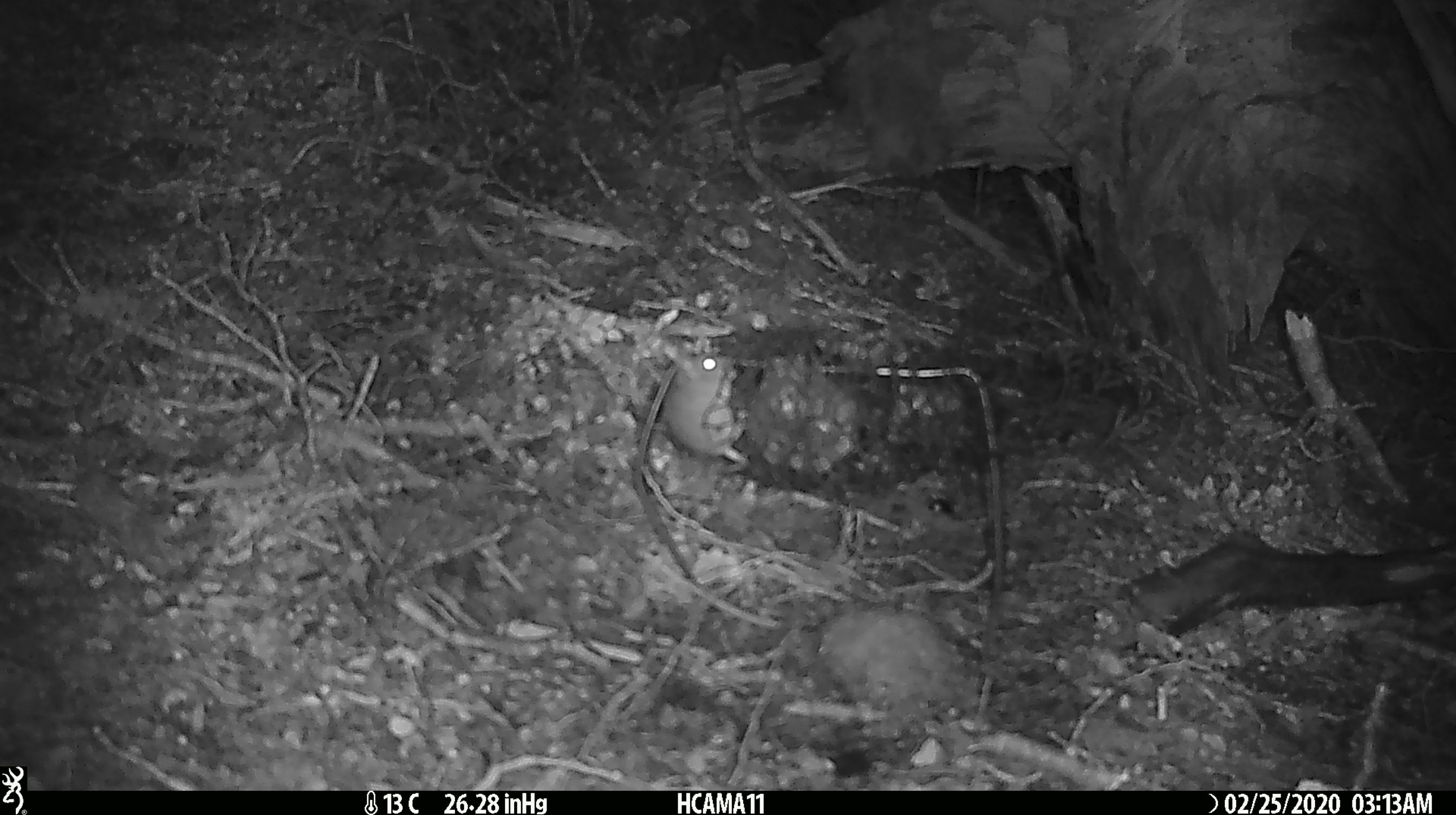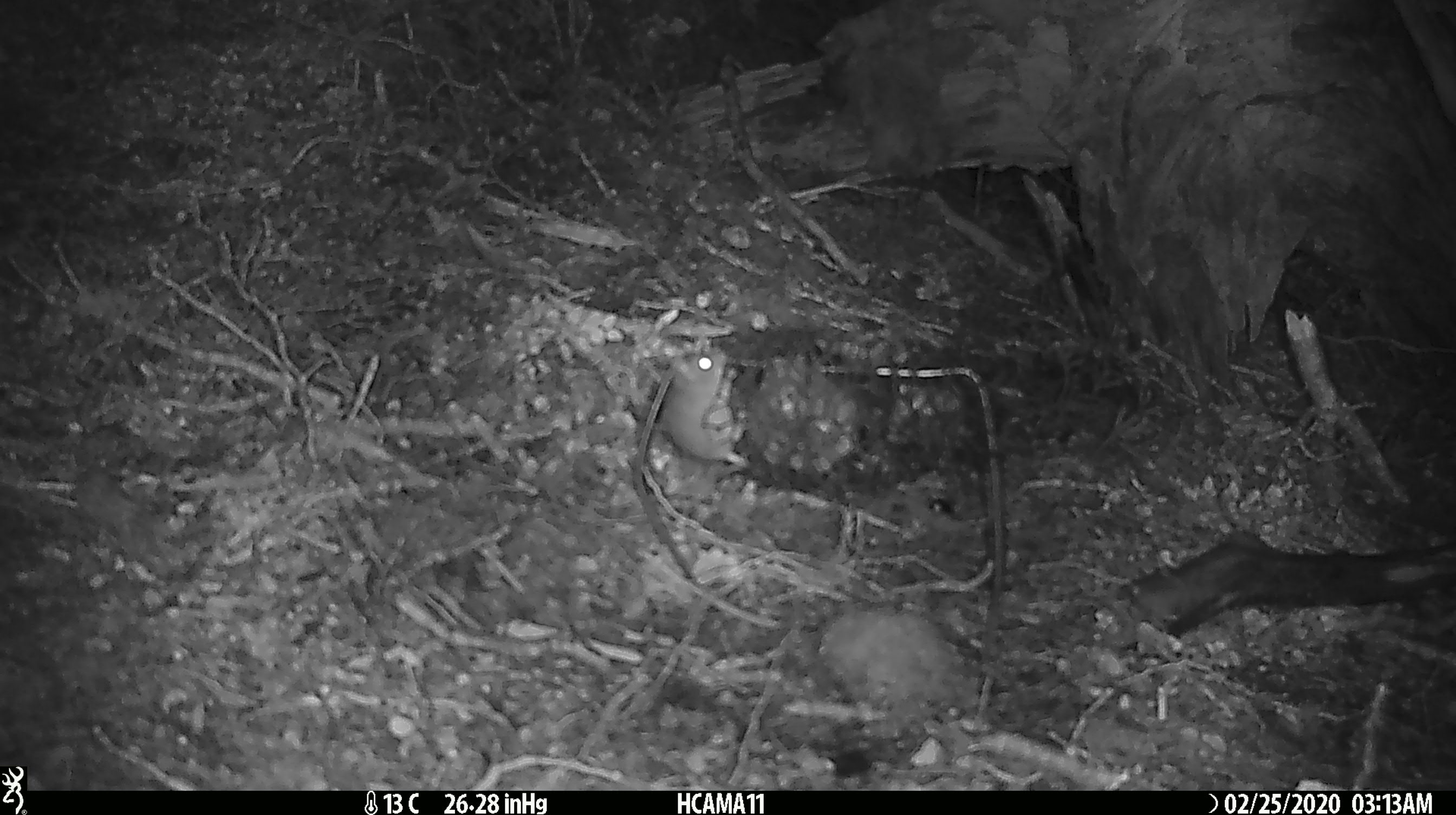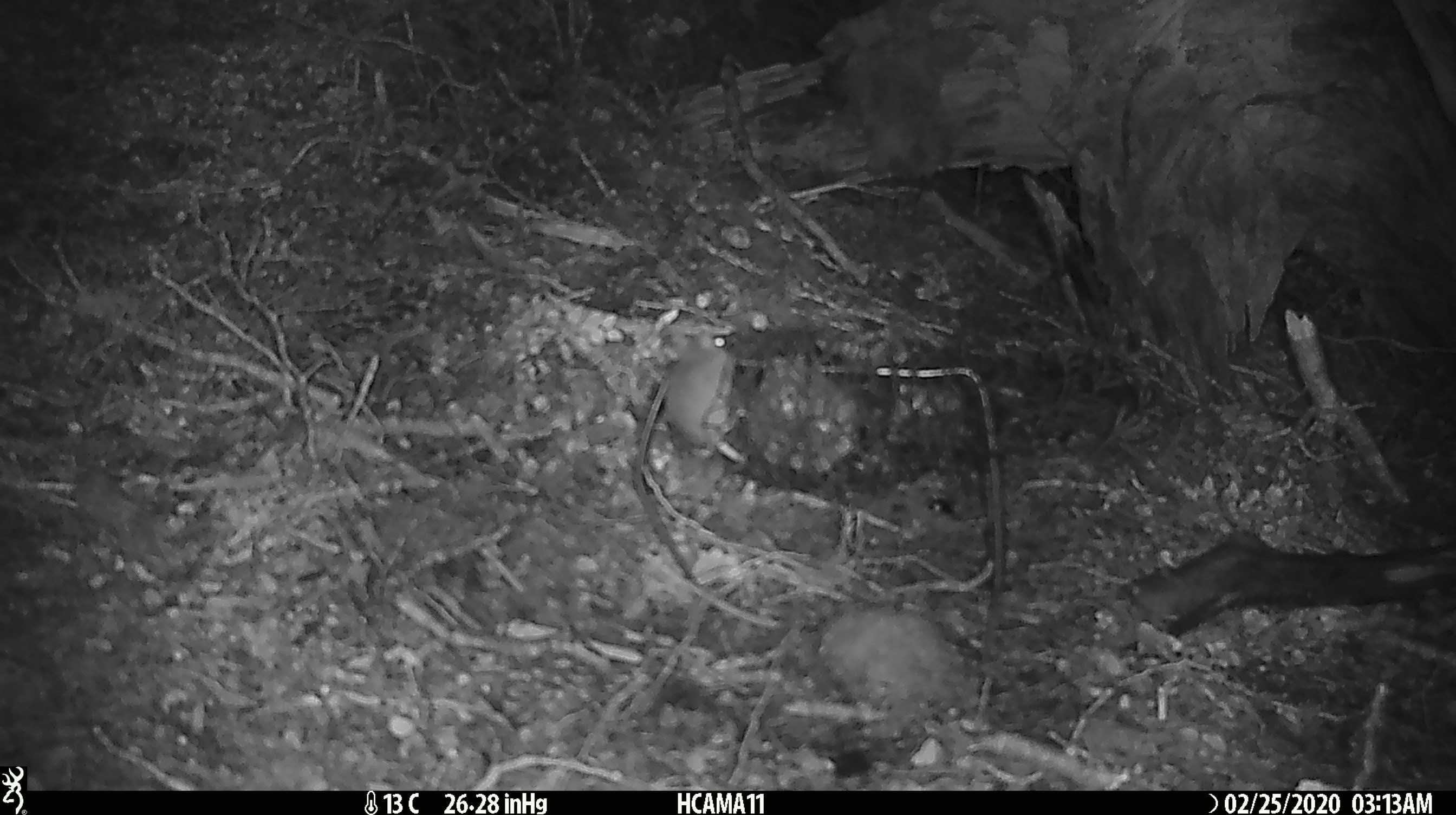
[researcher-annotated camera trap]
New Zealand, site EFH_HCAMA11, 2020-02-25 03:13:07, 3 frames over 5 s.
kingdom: Animalia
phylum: Chordata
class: Mammalia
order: Rodentia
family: Muridae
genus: Mus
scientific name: Mus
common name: mouse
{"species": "mouse (Mus)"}